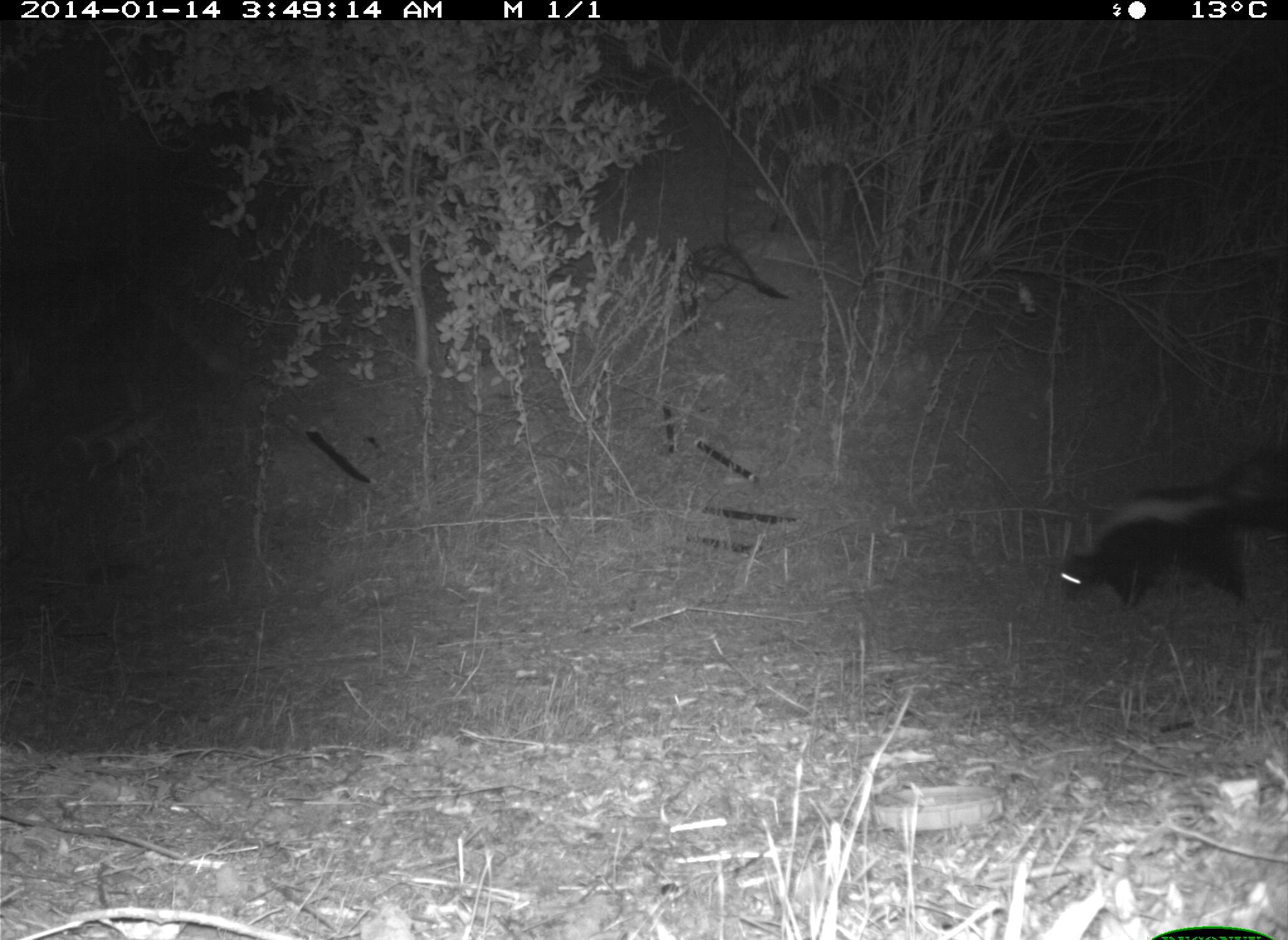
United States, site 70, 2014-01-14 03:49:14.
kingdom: Animalia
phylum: Chordata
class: Mammalia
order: Carnivora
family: Mephitidae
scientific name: Mephitidae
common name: skunk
Skunk (Mephitidae).